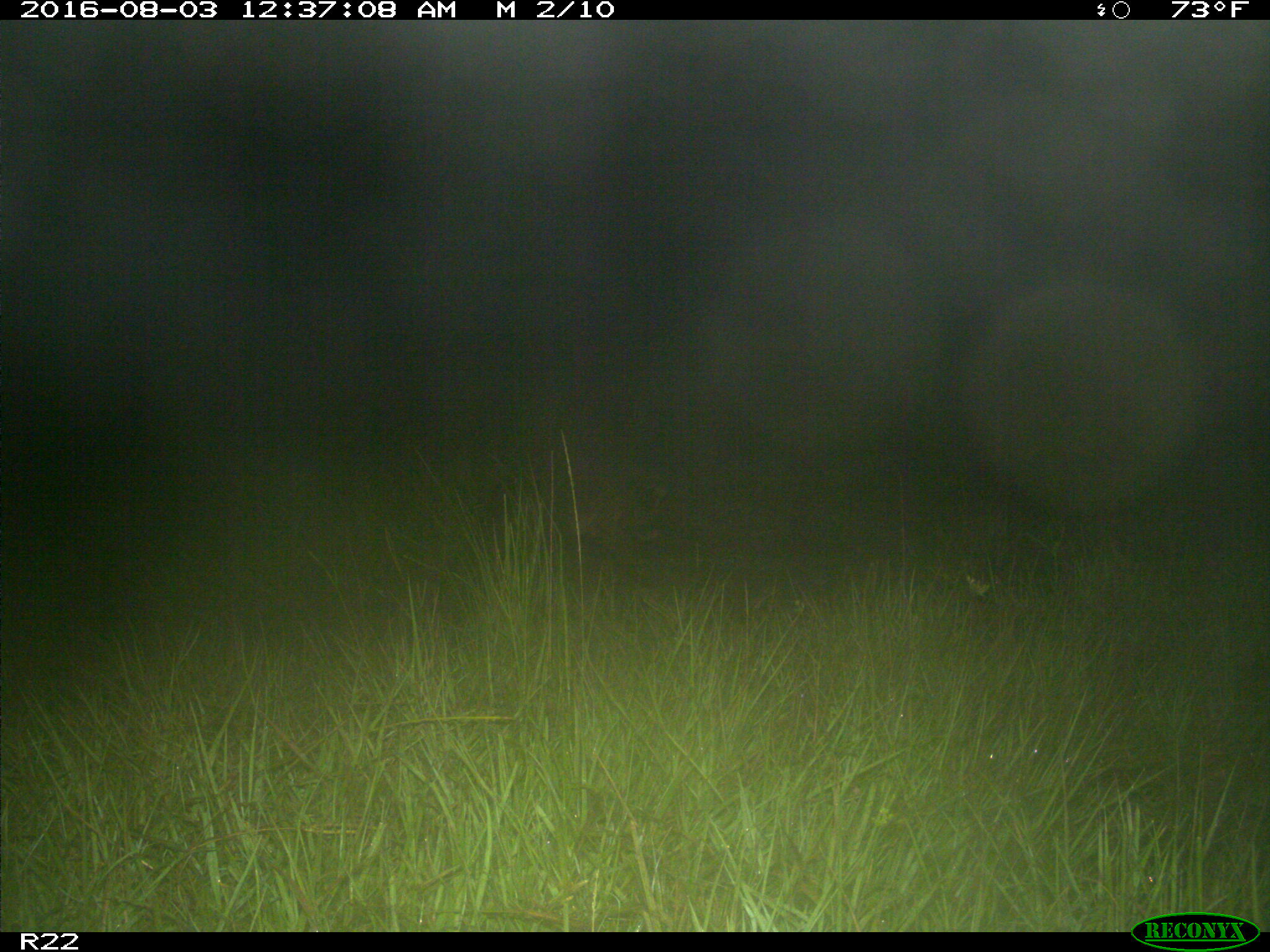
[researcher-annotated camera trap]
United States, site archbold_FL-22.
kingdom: Animalia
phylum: Chordata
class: Mammalia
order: Carnivora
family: Procyonidae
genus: Procyon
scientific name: Procyon lotor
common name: common raccoon